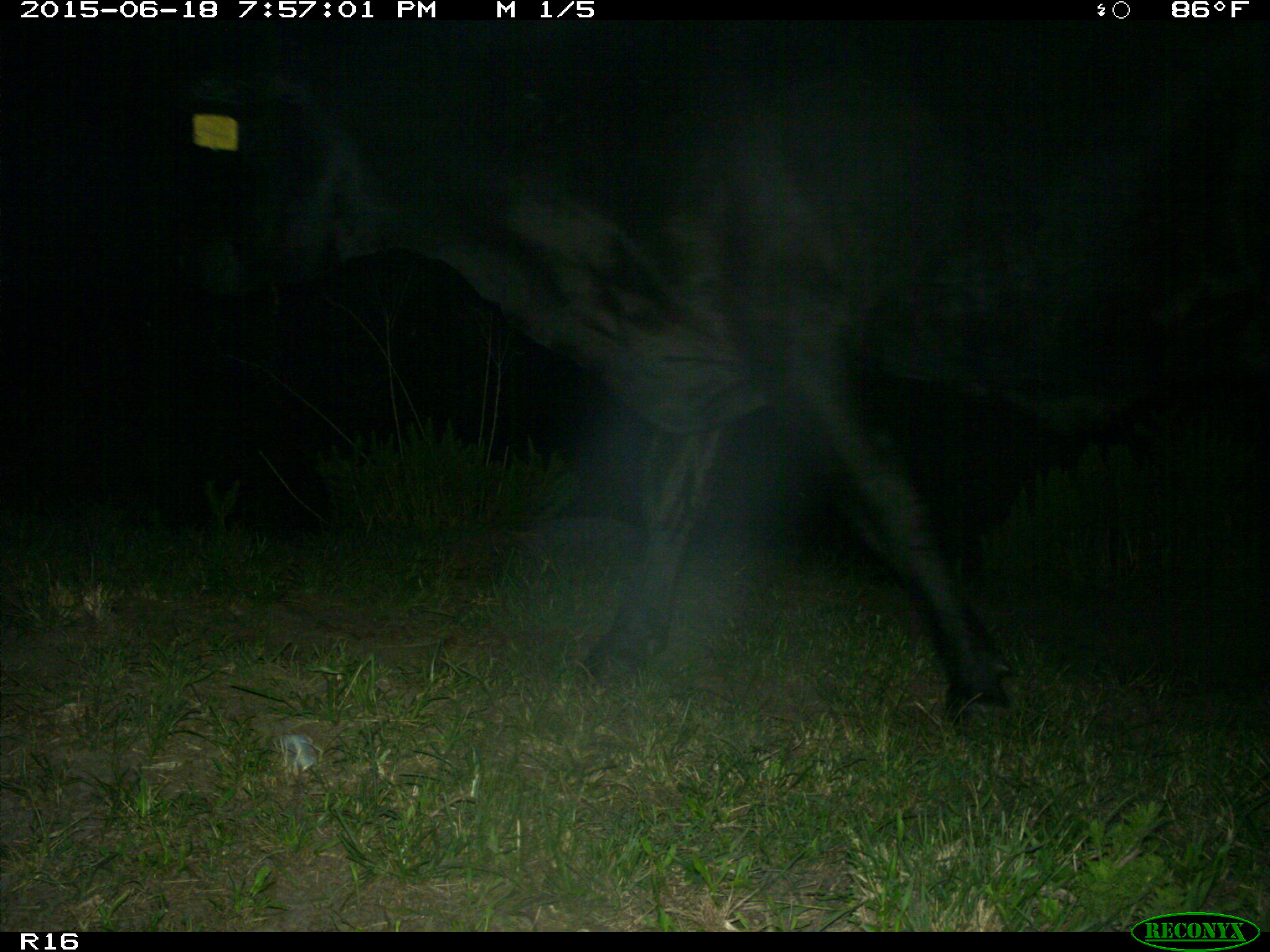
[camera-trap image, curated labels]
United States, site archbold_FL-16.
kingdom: Animalia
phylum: Chordata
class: Mammalia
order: Artiodactyla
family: Bovidae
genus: Bos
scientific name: Bos taurus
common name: domestic cow